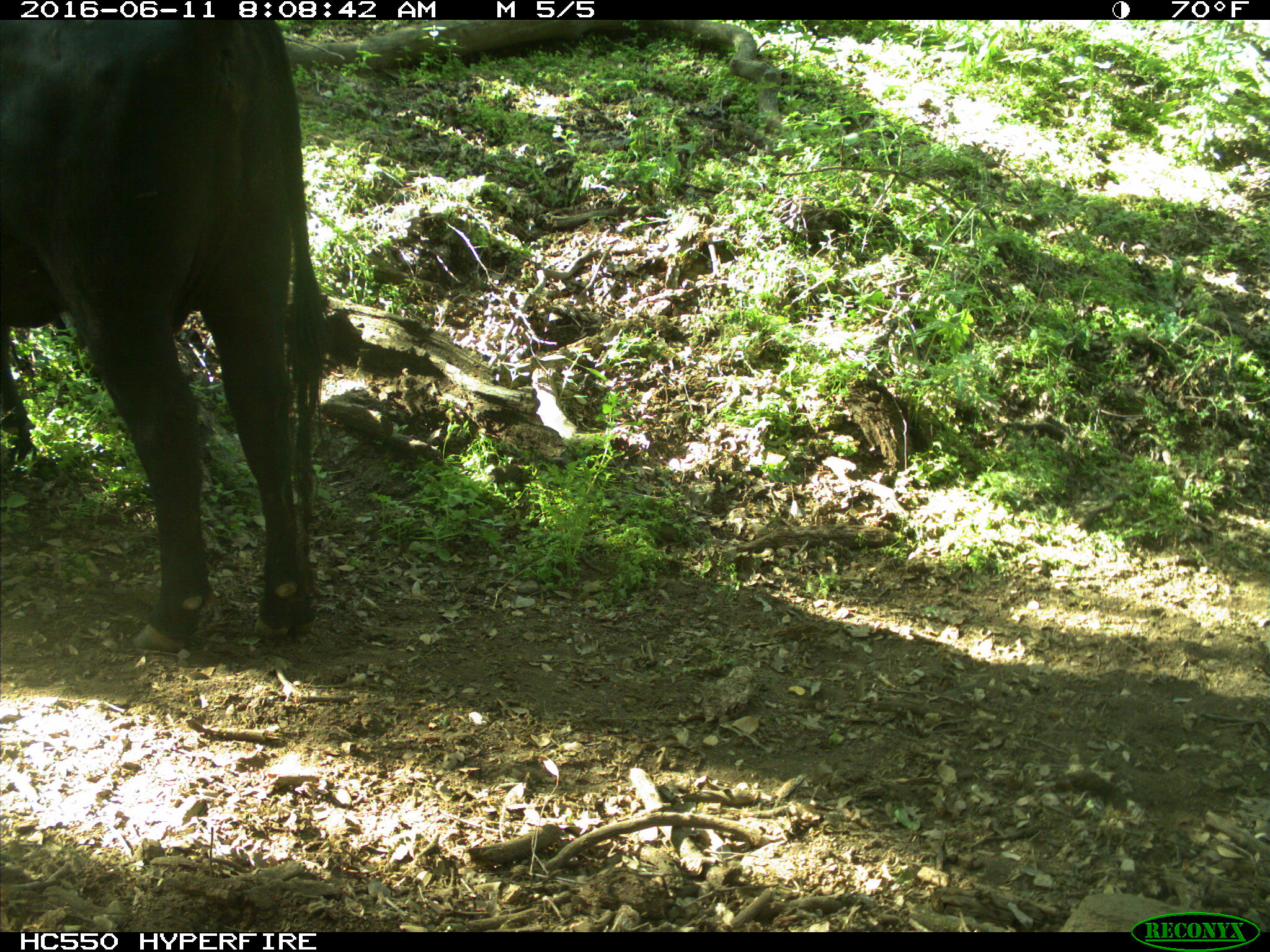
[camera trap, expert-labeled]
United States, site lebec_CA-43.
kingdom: Animalia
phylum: Chordata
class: Mammalia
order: Artiodactyla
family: Bovidae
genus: Bos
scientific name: Bos taurus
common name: domestic cow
Bos taurus (domestic cow).